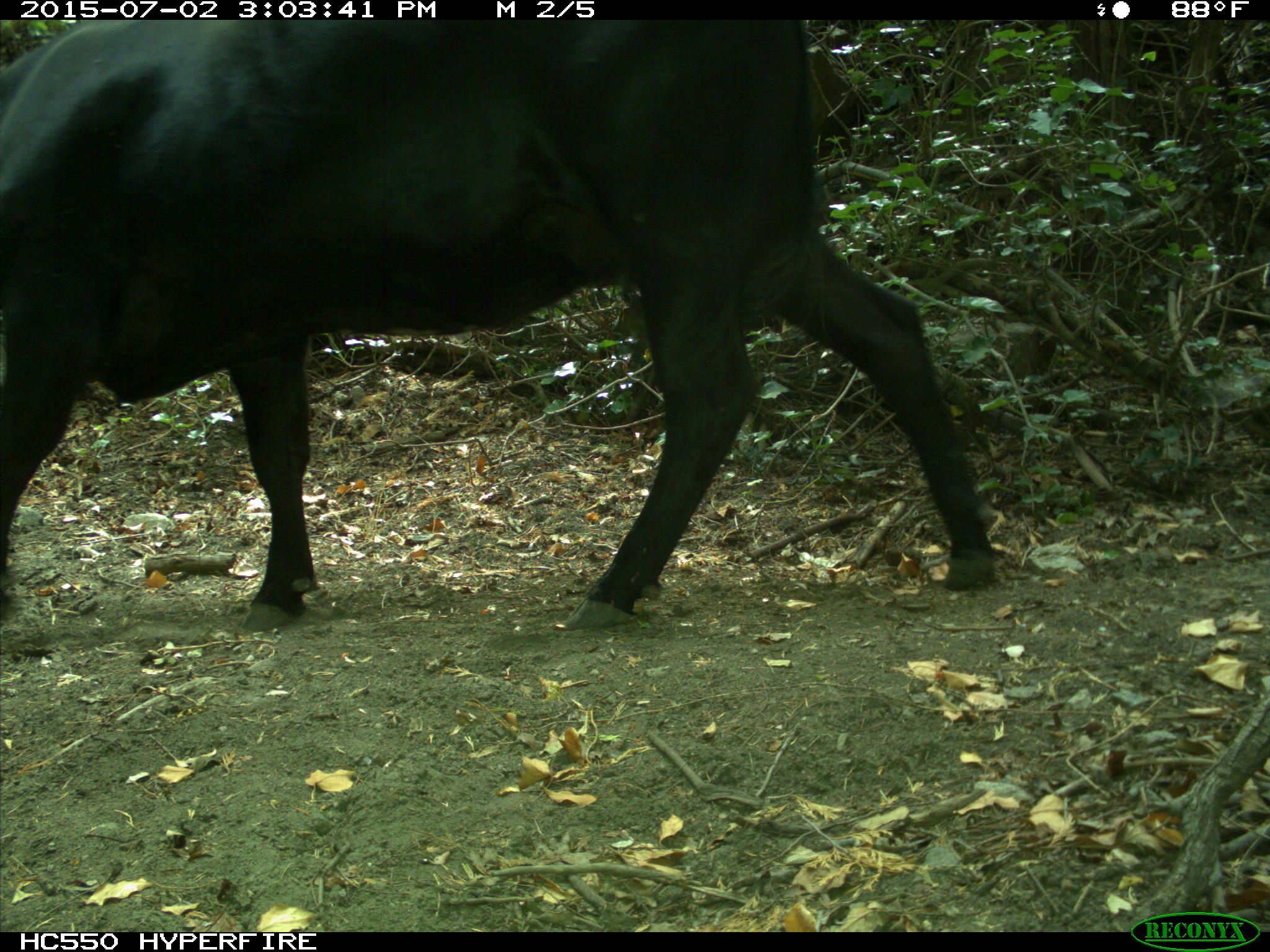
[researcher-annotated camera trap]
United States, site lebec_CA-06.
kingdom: Animalia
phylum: Chordata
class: Mammalia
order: Artiodactyla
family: Bovidae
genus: Bos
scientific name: Bos taurus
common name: domestic cow